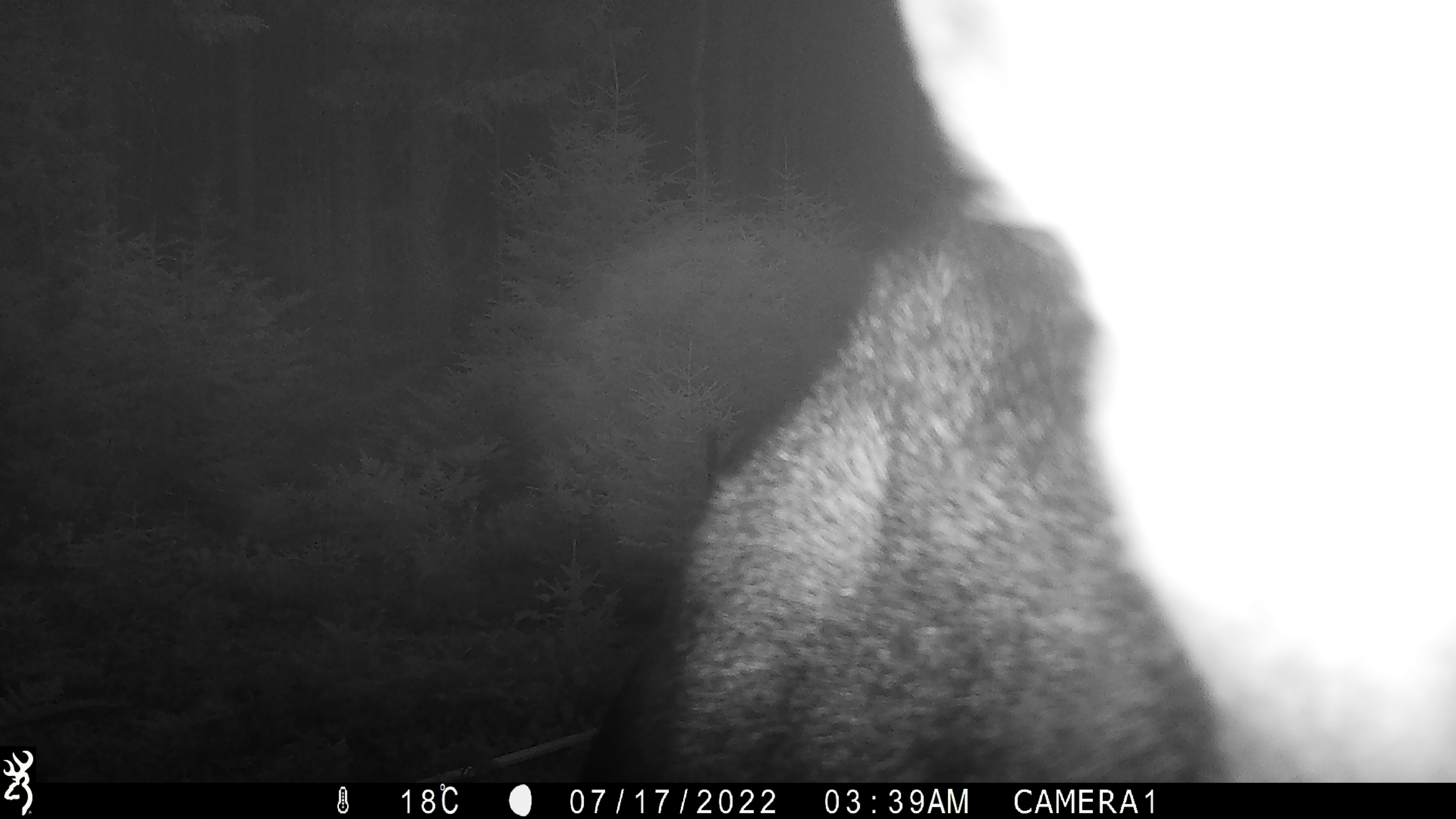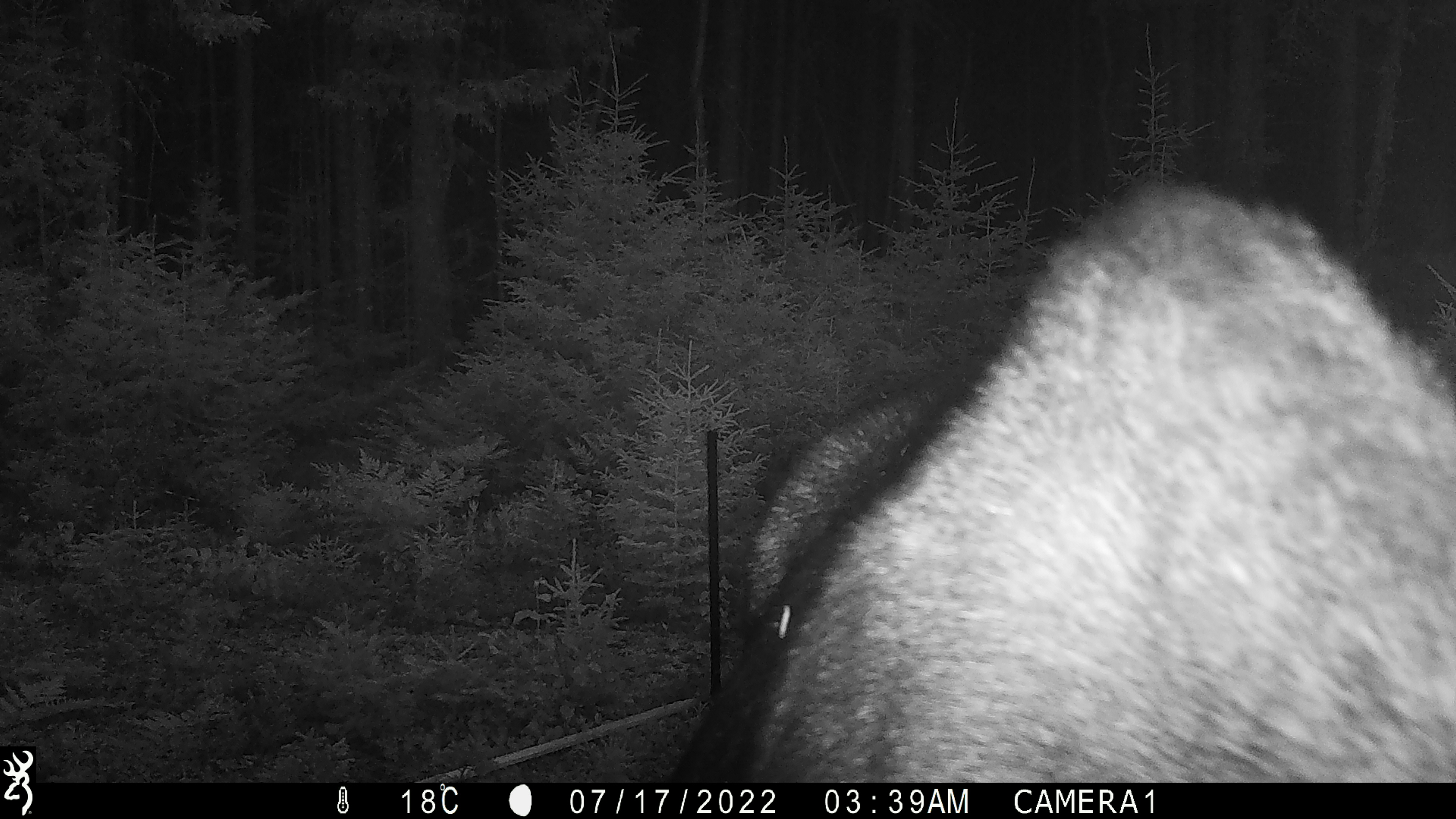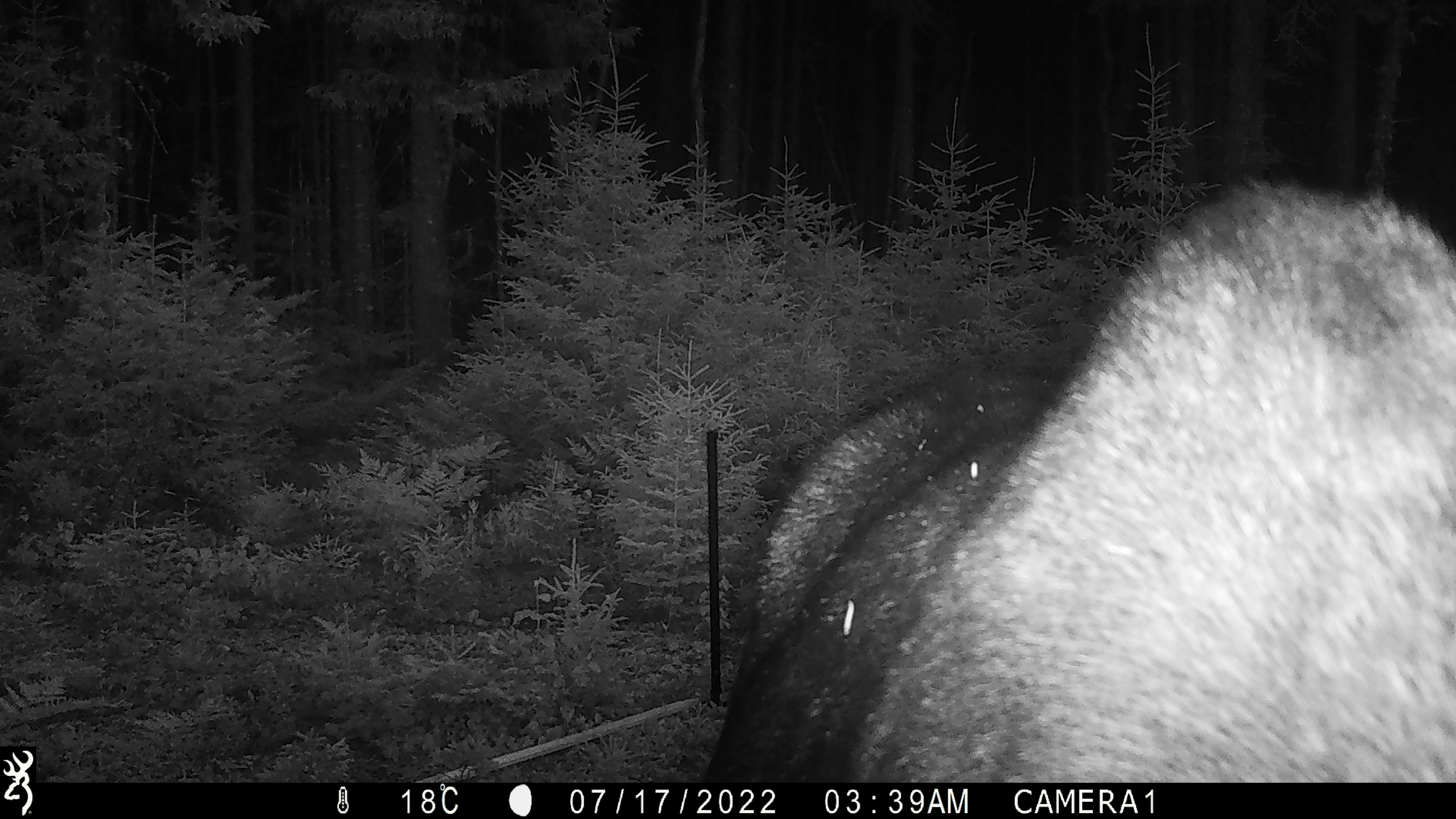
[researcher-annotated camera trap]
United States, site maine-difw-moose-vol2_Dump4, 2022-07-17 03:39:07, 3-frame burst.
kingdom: Animalia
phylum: Chordata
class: Mammalia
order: Artiodactyla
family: Cervidae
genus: Alces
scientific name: Alces alces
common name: moose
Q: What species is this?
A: Moose (Alces alces).